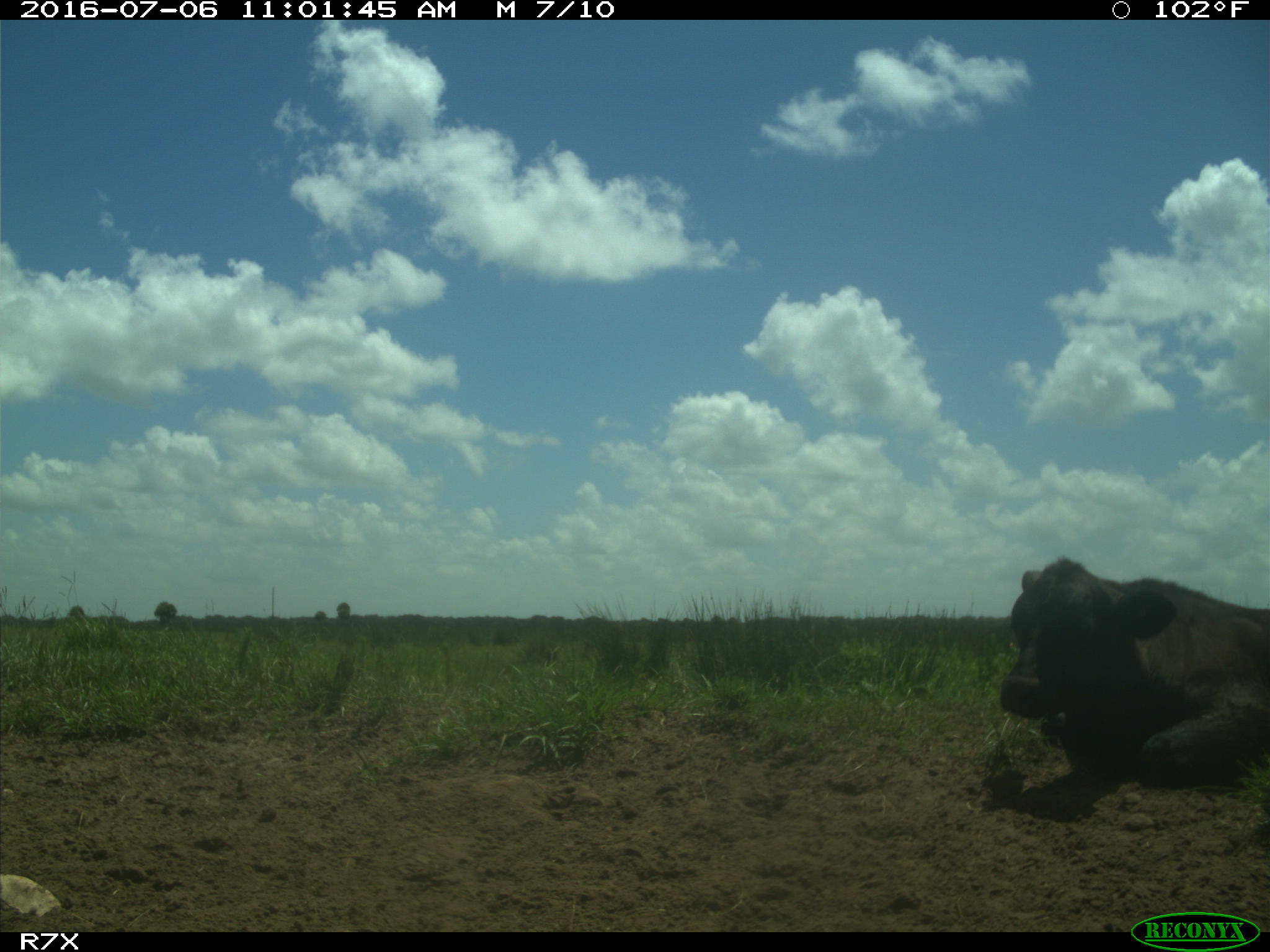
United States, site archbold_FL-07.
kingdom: Animalia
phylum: Chordata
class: Mammalia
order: Artiodactyla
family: Bovidae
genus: Bos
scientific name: Bos taurus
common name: domestic cow